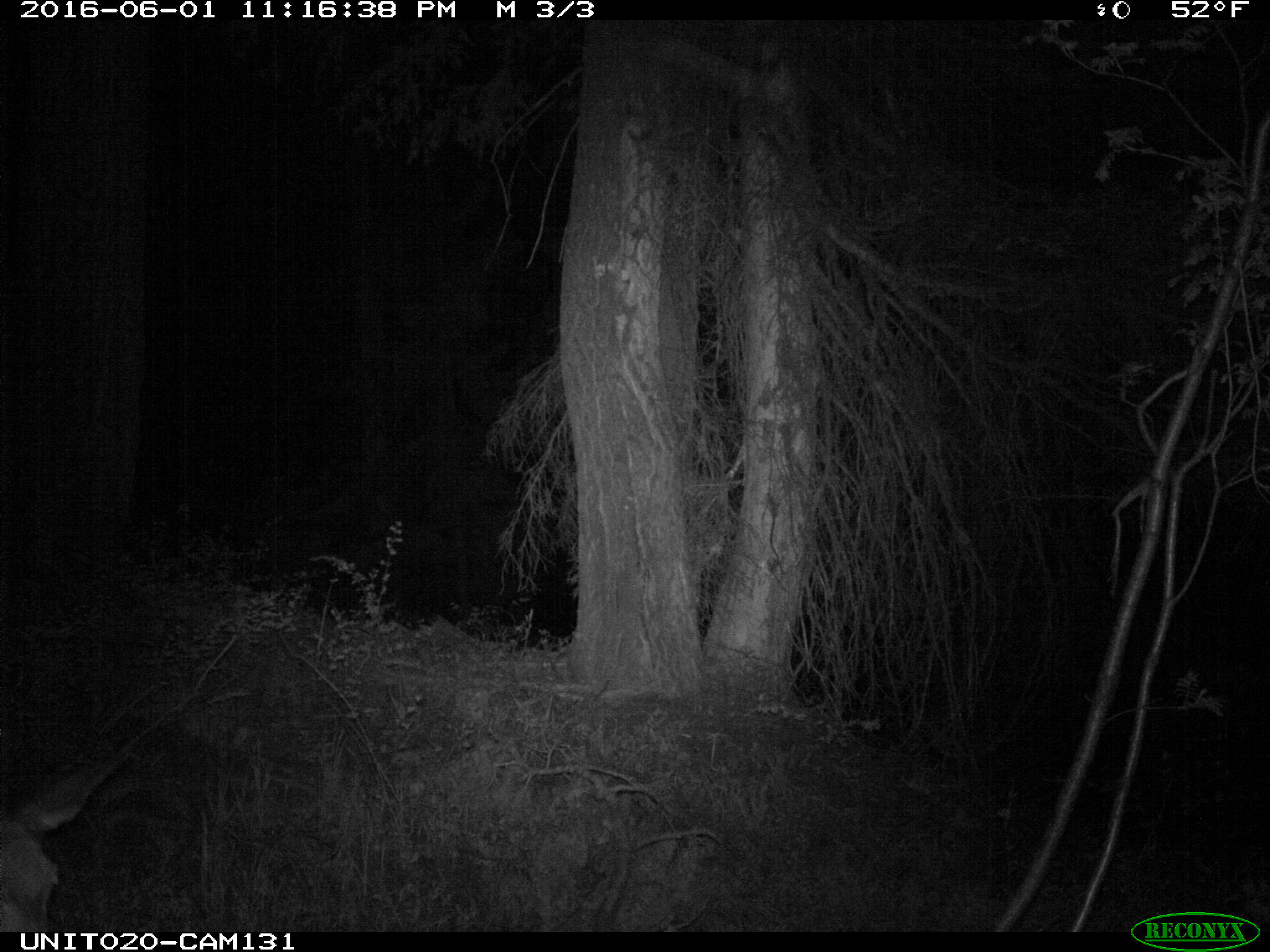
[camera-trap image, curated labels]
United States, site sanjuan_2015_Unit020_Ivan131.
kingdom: Animalia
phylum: Chordata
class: Mammalia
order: Artiodactyla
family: Cervidae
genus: Odocoileus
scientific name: Odocoileus hemionus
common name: mule deer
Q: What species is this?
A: Odocoileus hemionus (mule deer).